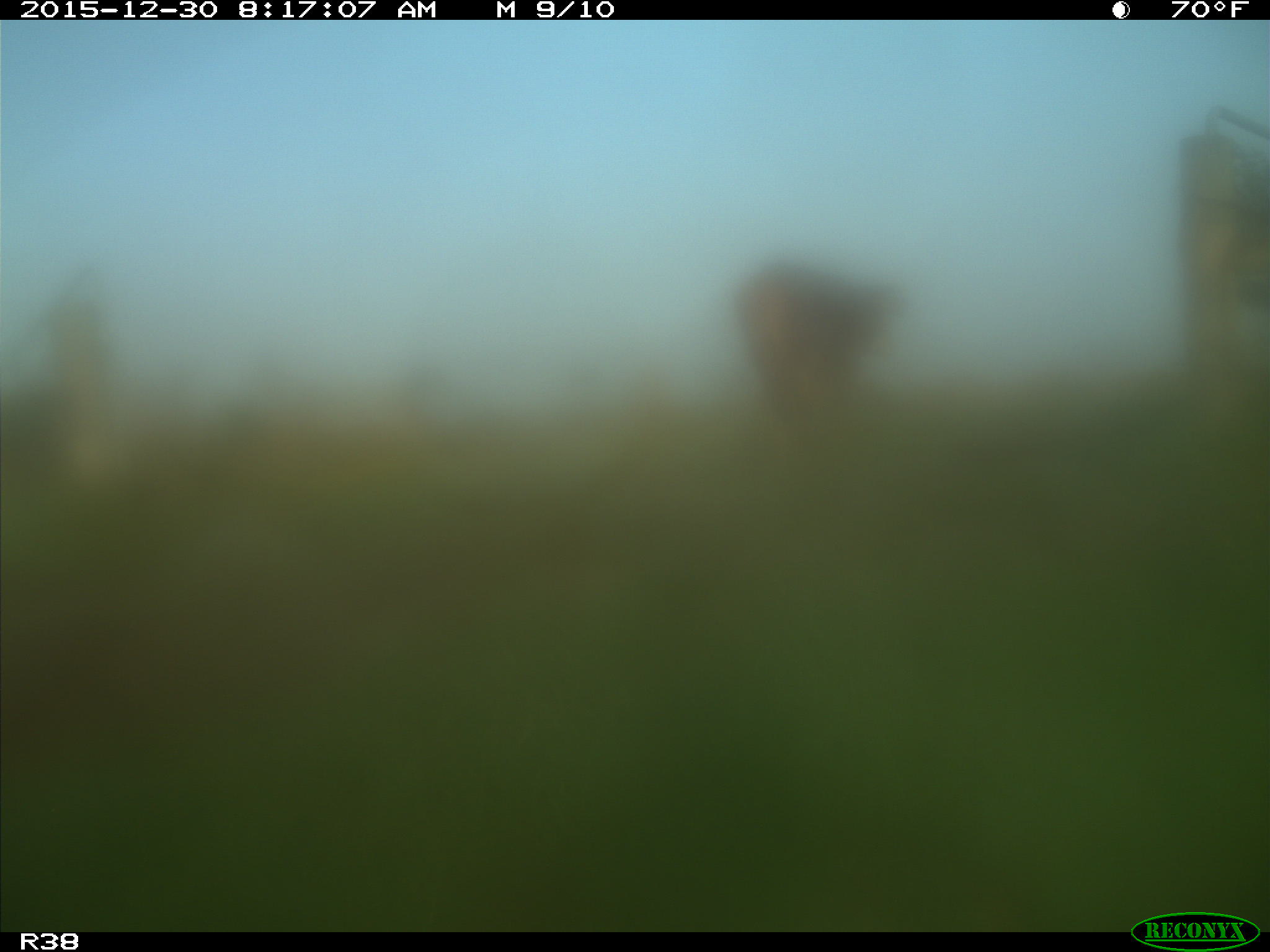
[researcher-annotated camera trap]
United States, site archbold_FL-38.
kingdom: Animalia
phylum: Chordata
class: Mammalia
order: Artiodactyla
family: Bovidae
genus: Bos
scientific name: Bos taurus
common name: domestic cow